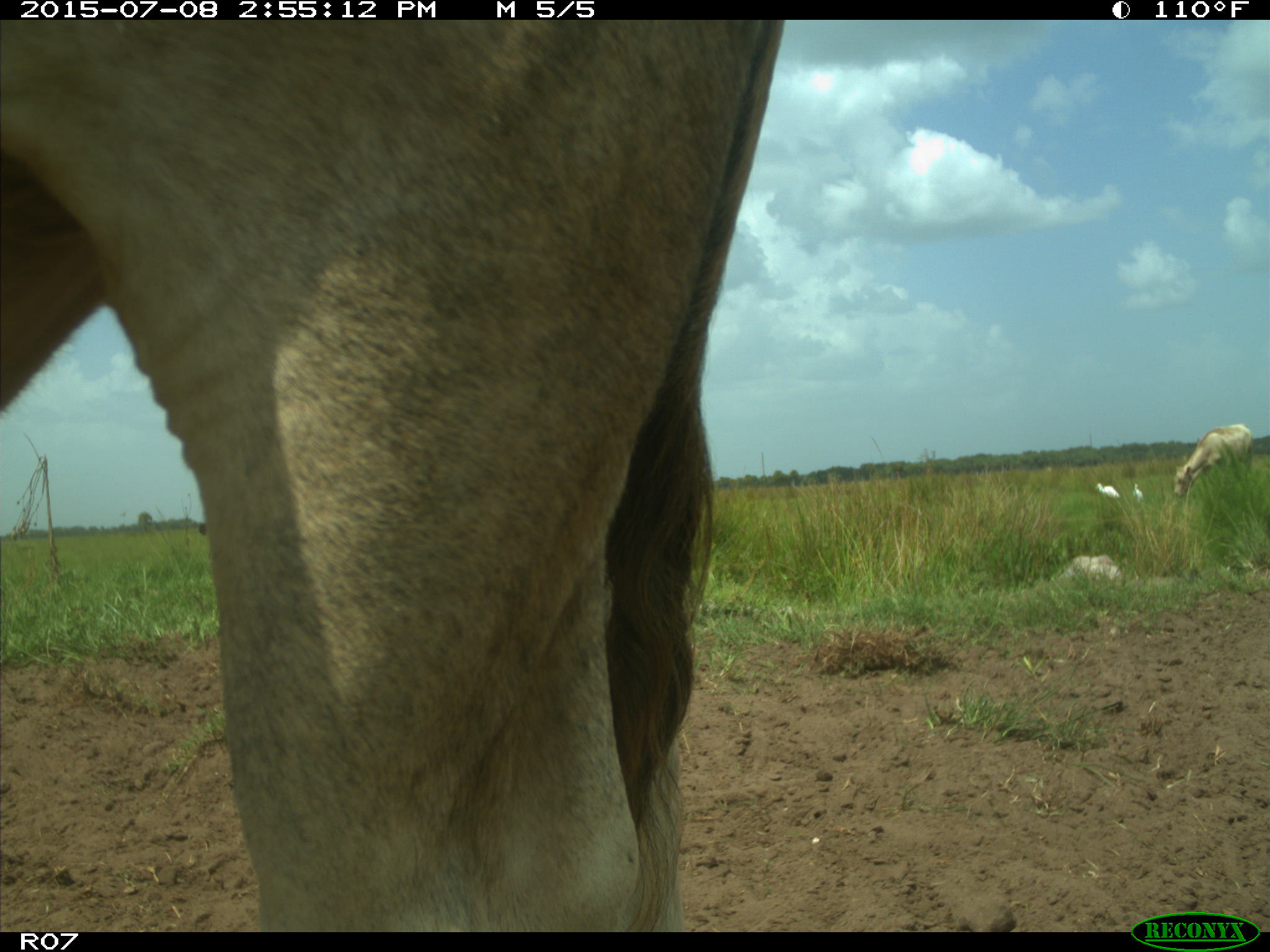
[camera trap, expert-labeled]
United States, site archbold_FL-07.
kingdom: Animalia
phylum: Chordata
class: Mammalia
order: Artiodactyla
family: Bovidae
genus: Bos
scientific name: Bos taurus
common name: domestic cow